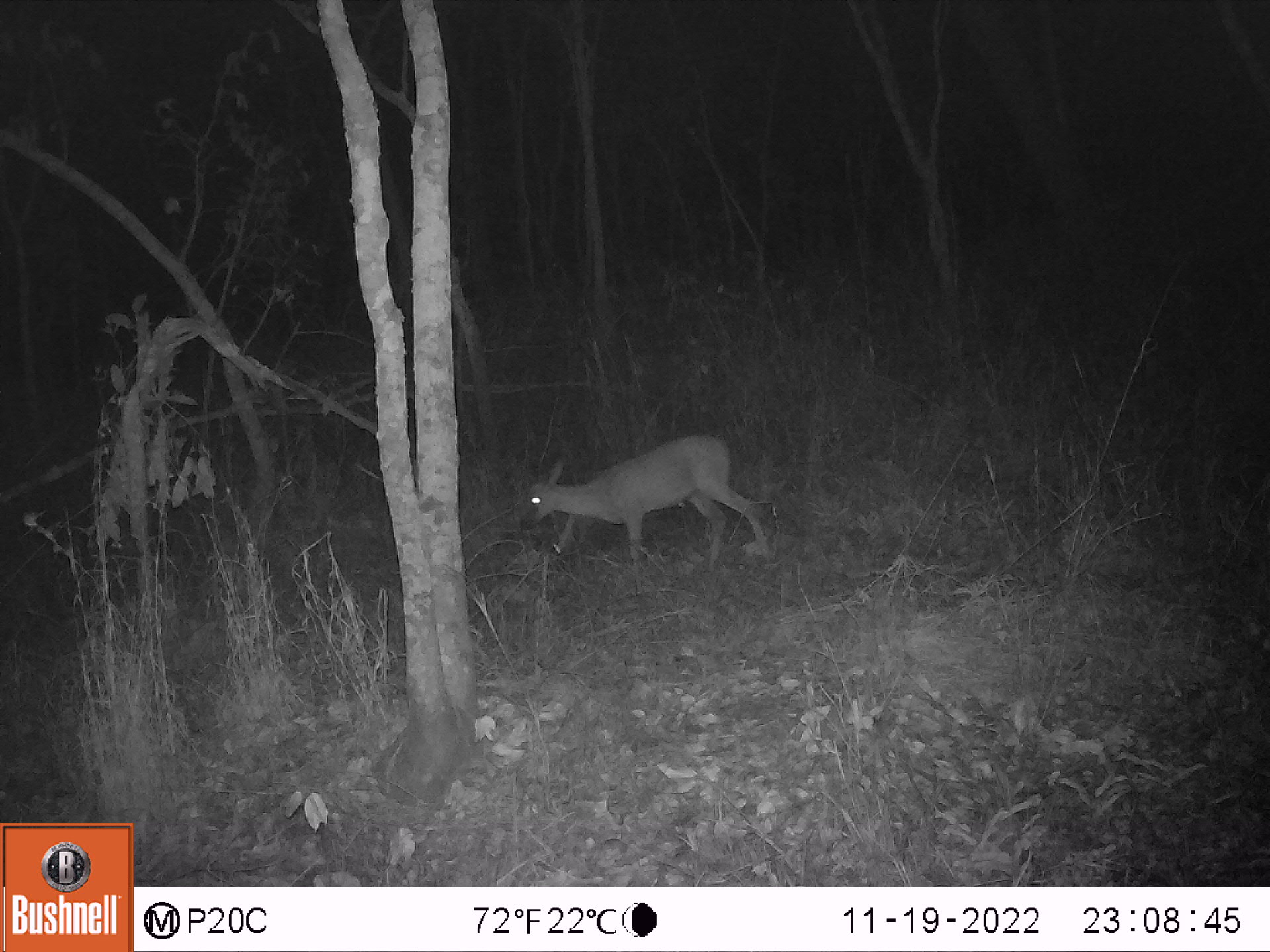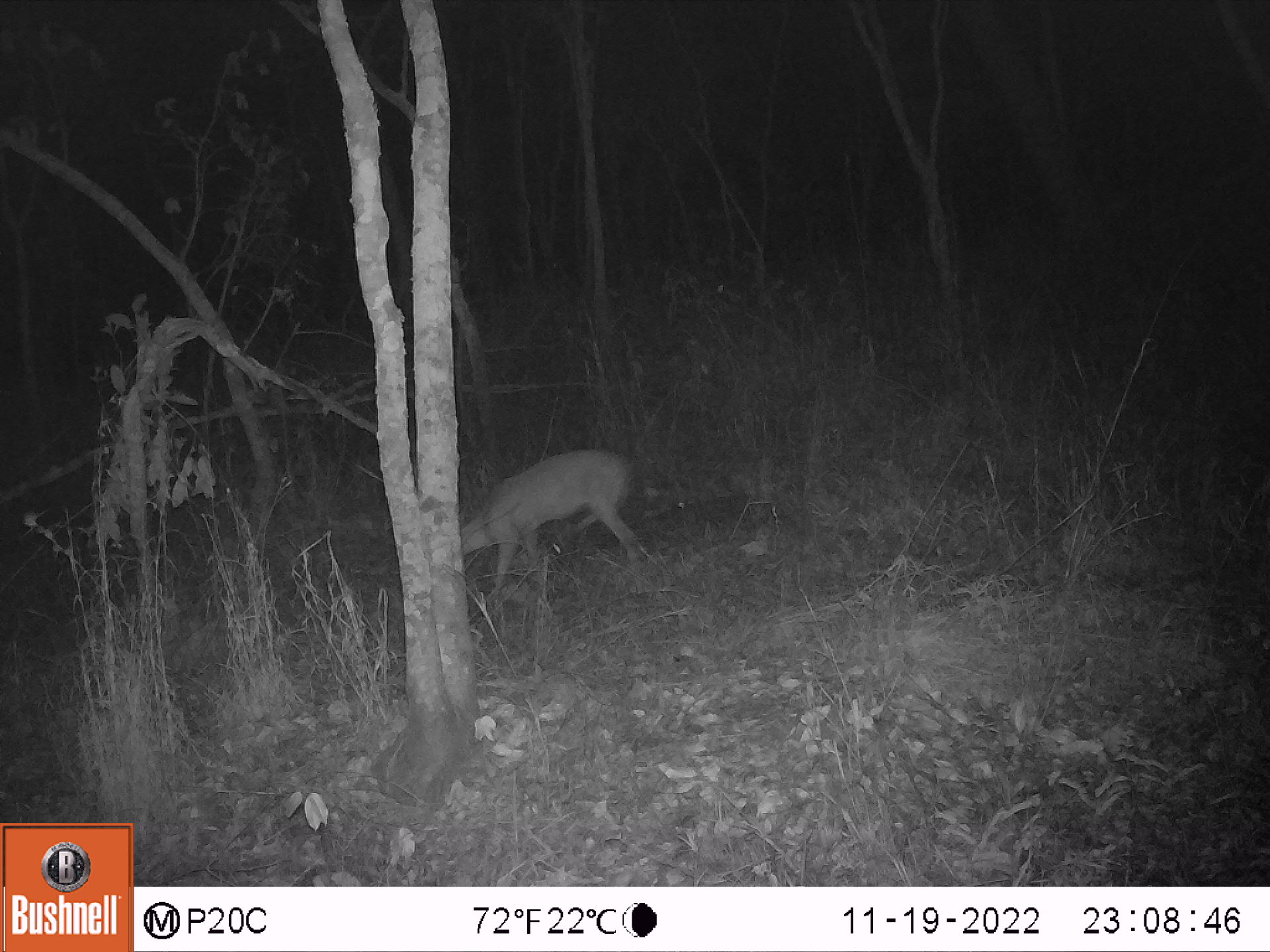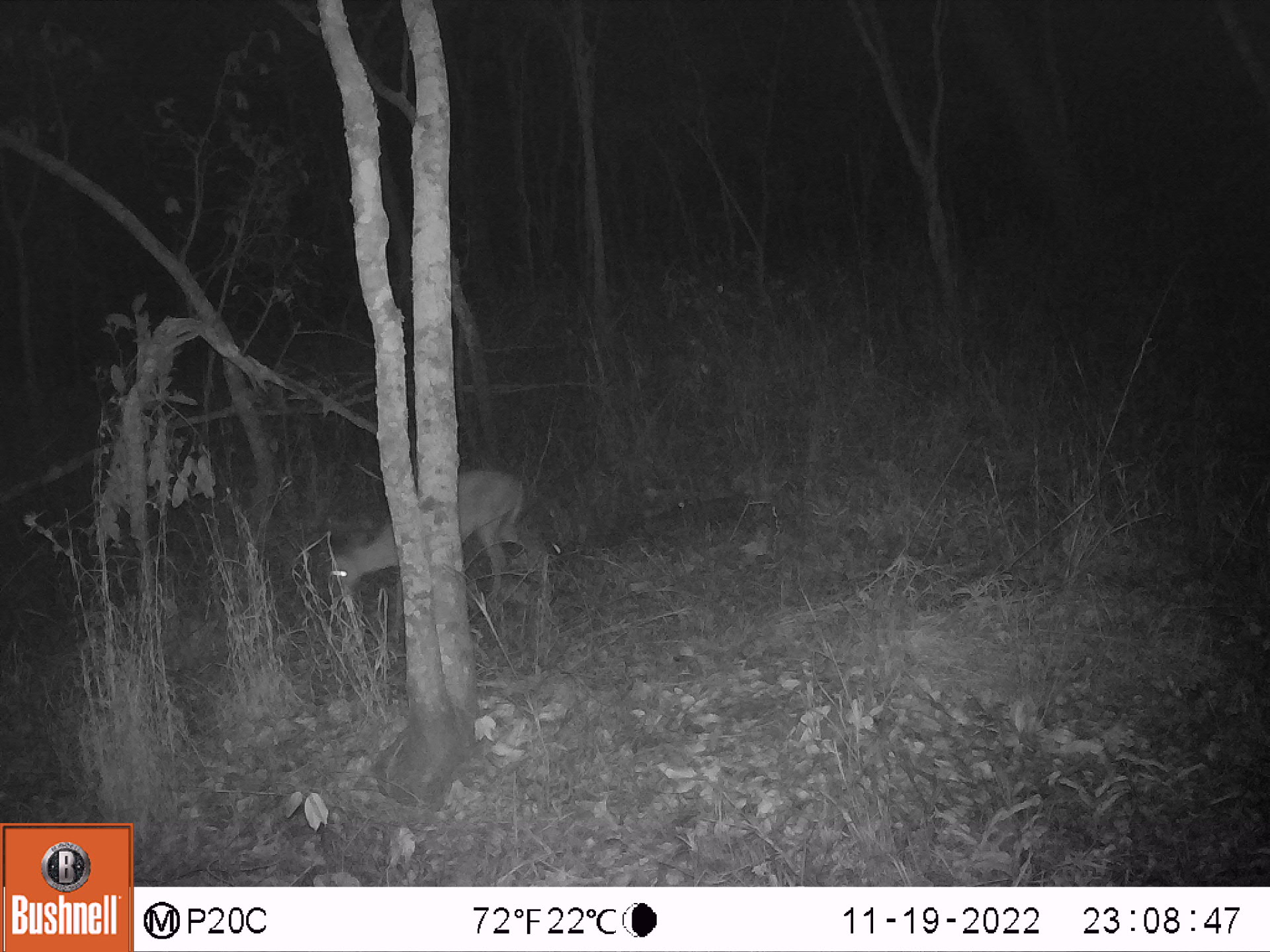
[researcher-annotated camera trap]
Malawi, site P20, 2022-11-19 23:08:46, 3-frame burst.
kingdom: Animalia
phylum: Chordata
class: Mammalia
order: Artiodactyla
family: Bovidae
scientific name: Antilopinae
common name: small antelope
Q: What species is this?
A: Small antelope (Antilopinae).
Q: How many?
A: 1.